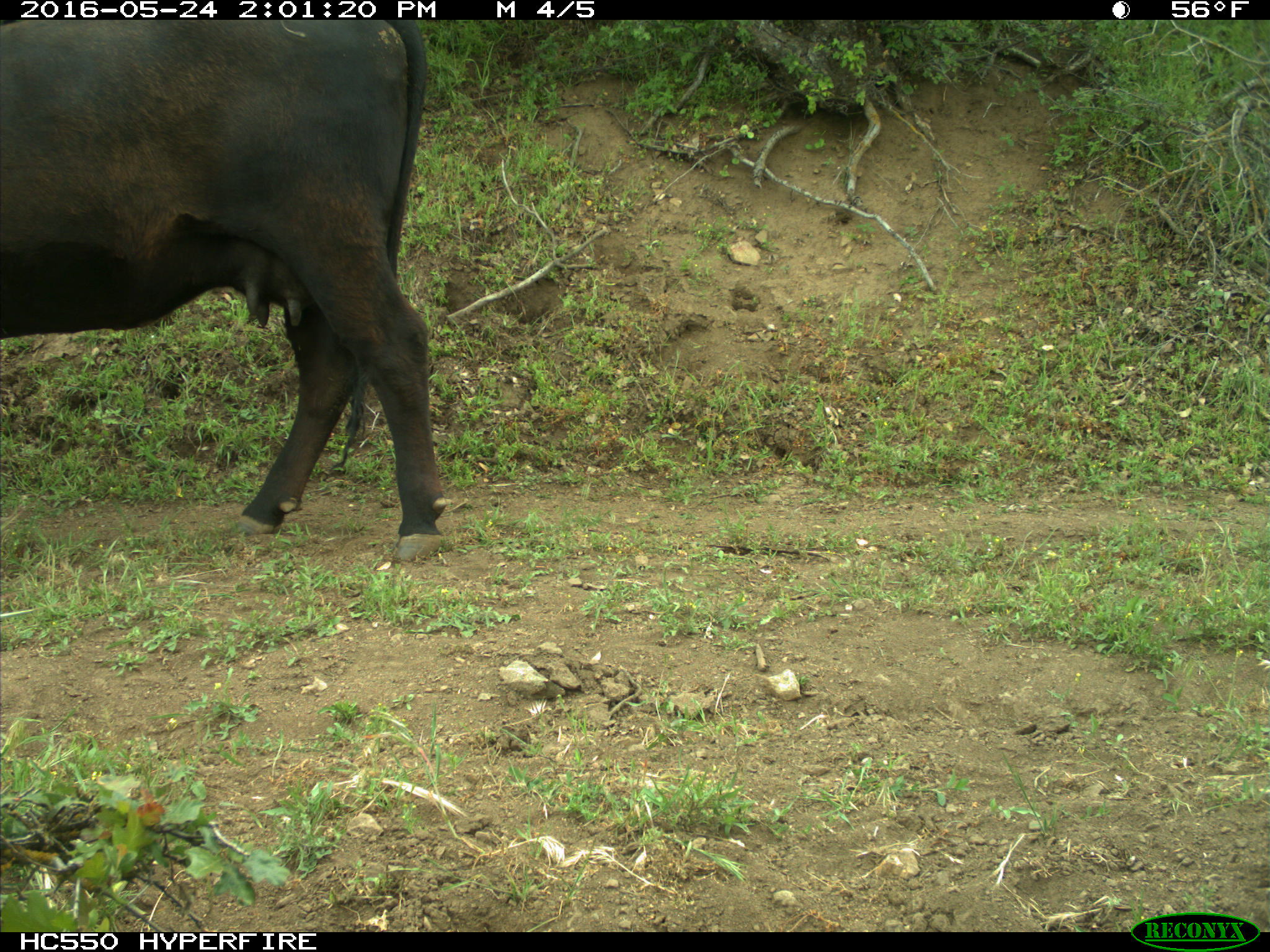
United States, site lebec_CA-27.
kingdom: Animalia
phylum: Chordata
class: Mammalia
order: Artiodactyla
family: Bovidae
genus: Bos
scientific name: Bos taurus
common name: domestic cow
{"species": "Bos taurus (domestic cow)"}